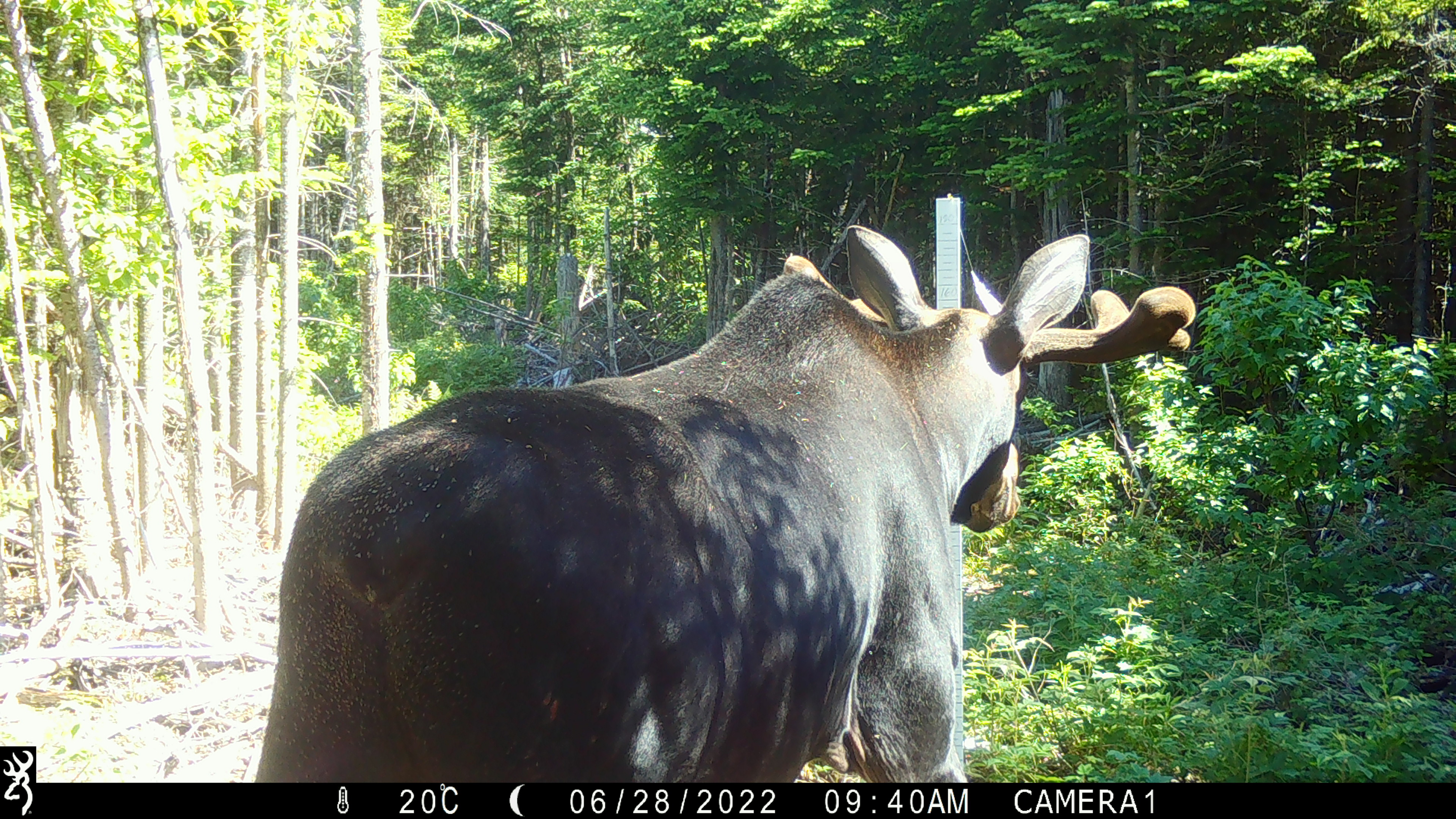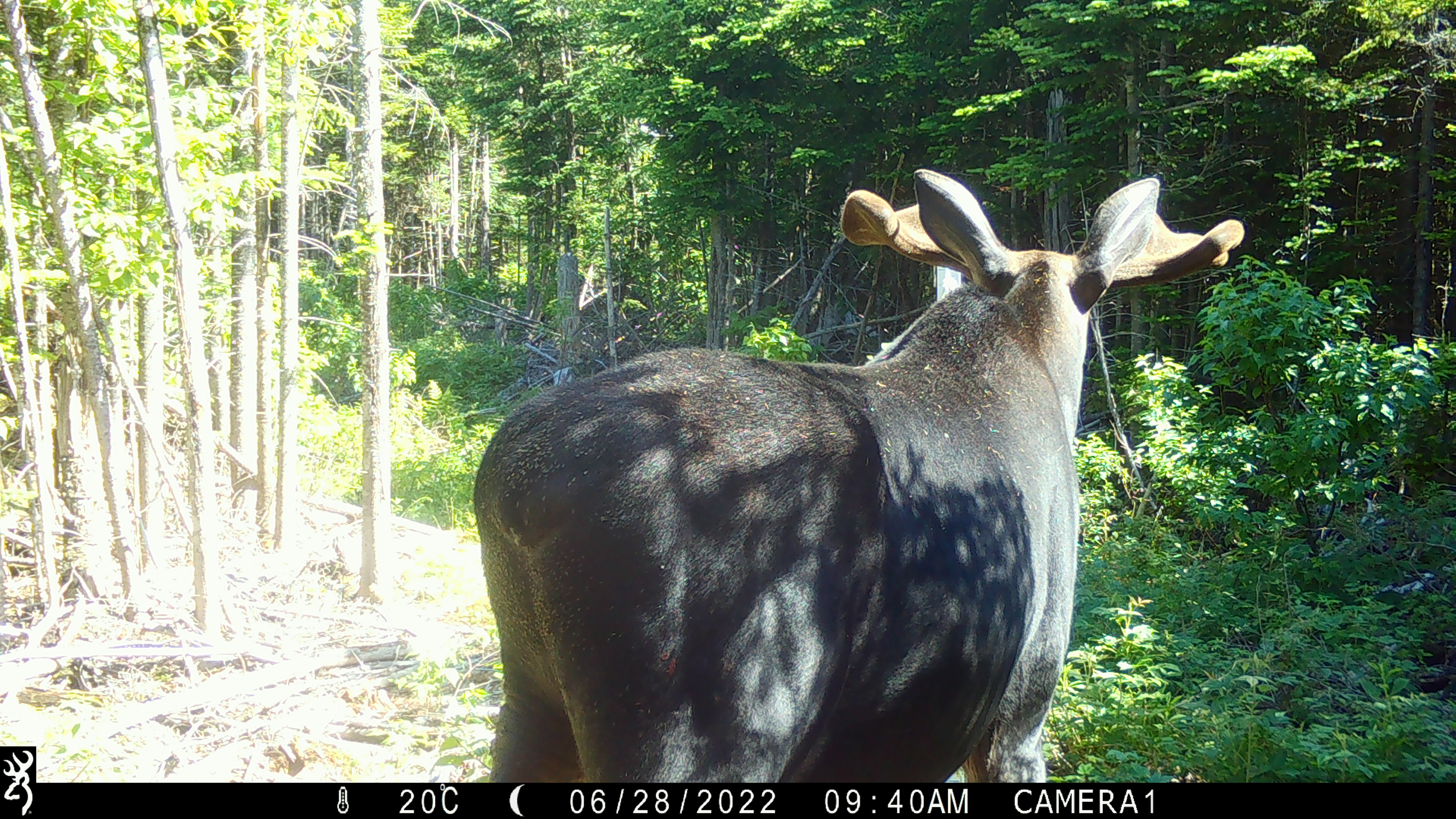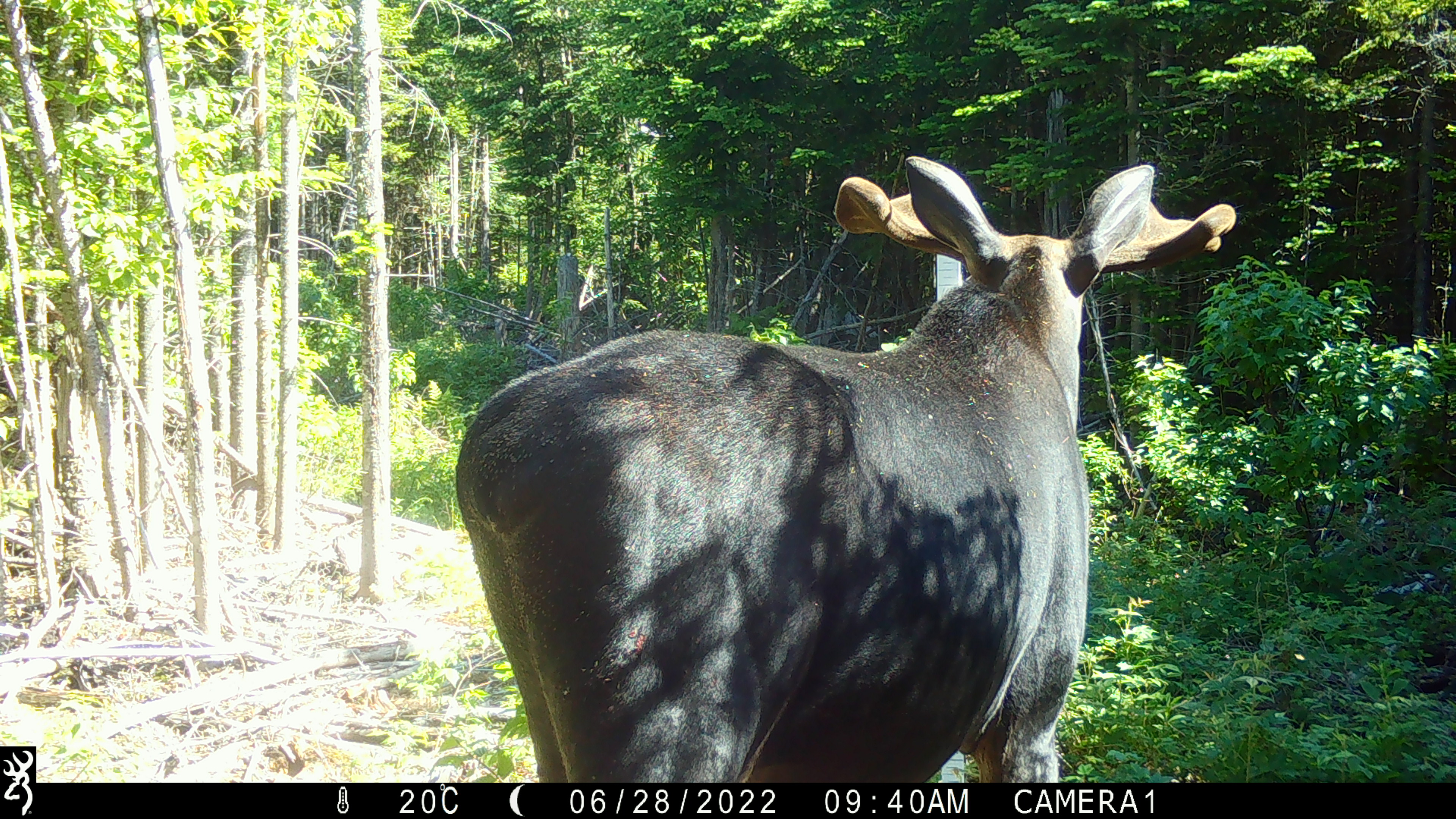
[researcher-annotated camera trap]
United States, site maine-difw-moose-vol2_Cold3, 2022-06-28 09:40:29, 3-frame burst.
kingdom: Animalia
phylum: Chordata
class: Mammalia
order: Artiodactyla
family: Cervidae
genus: Alces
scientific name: Alces alces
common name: moose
Moose (Alces alces).